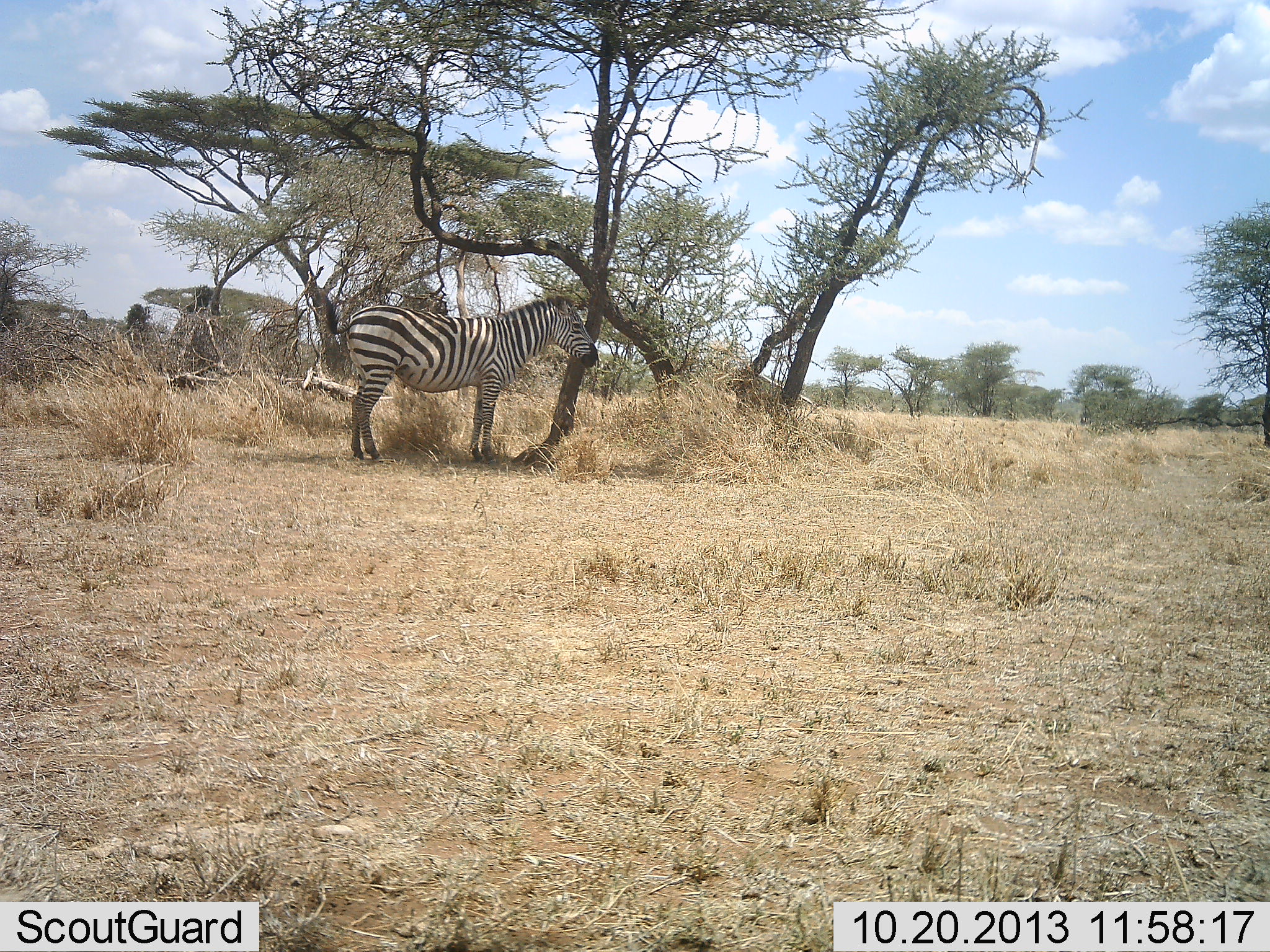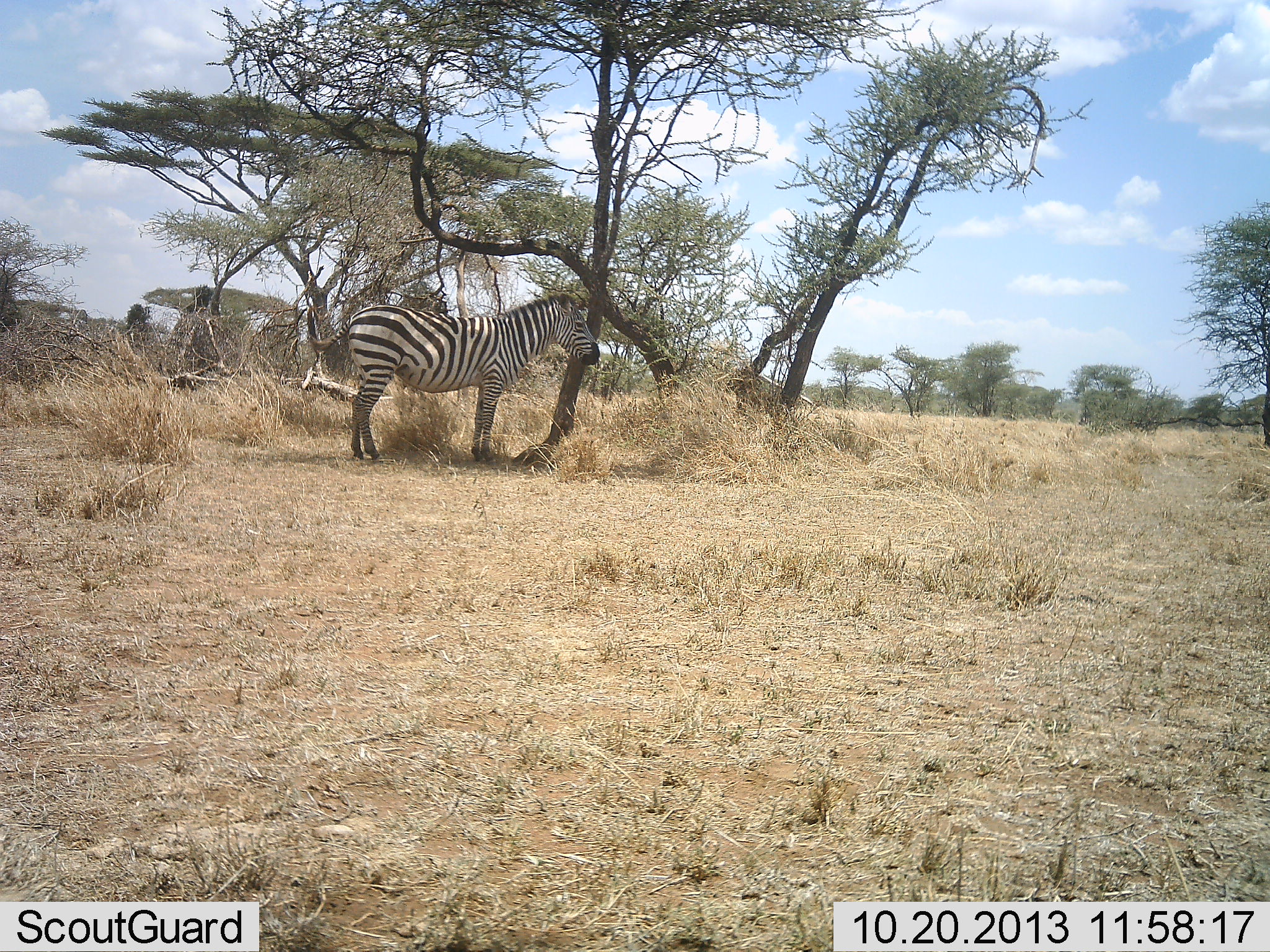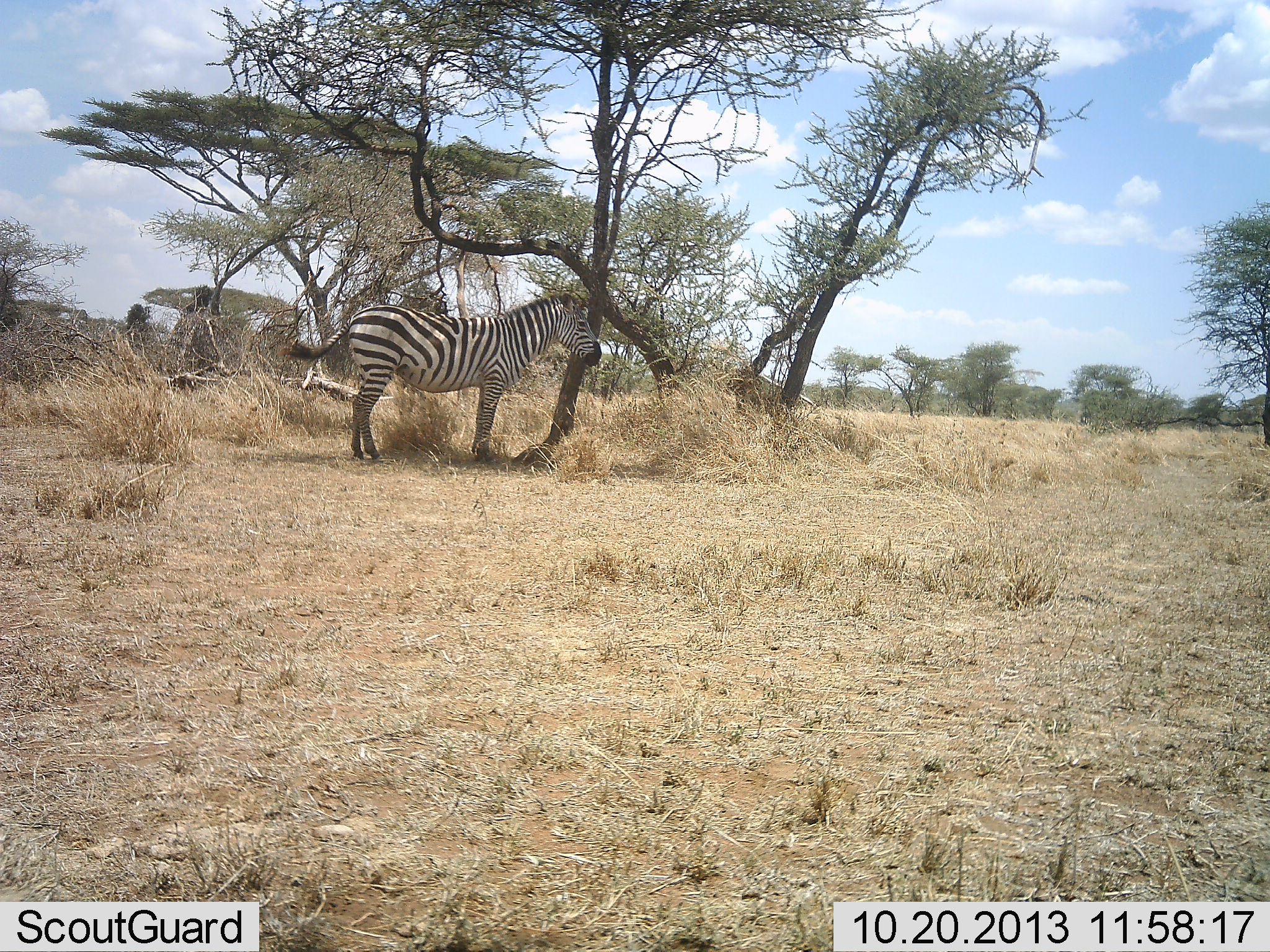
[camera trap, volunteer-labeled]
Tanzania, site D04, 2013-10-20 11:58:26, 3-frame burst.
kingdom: Animalia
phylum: Chordata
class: Mammalia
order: Perissodactyla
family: Equidae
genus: Equus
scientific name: Equus quagga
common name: plains zebra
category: zebra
Zebra (plains zebra) (Equus quagga), count 1. Behavior (volunteer vote fractions): standing 88%, resting 12%, moving 3%, interacting 0%. Young present (vote fraction): 0%. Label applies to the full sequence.